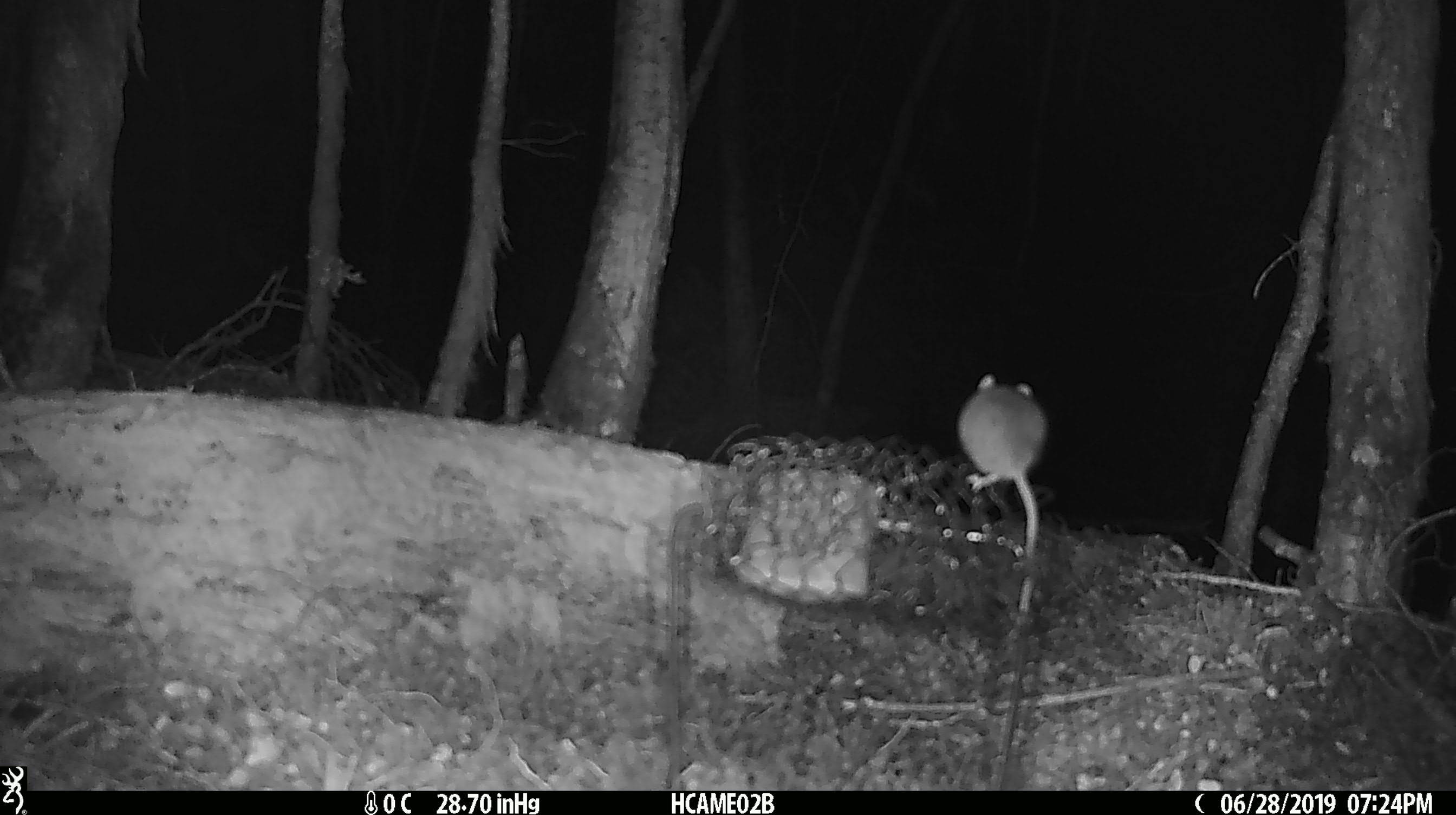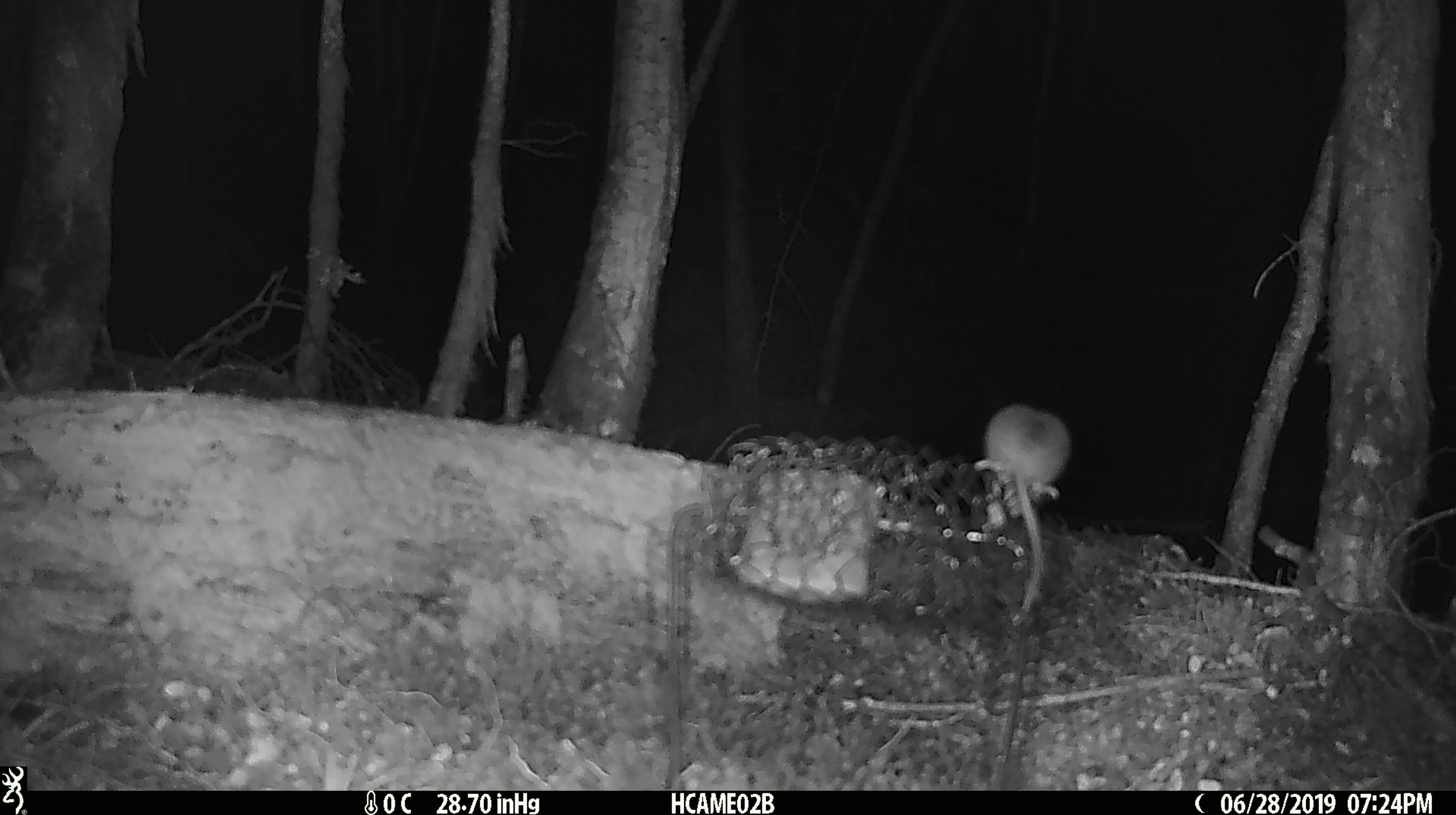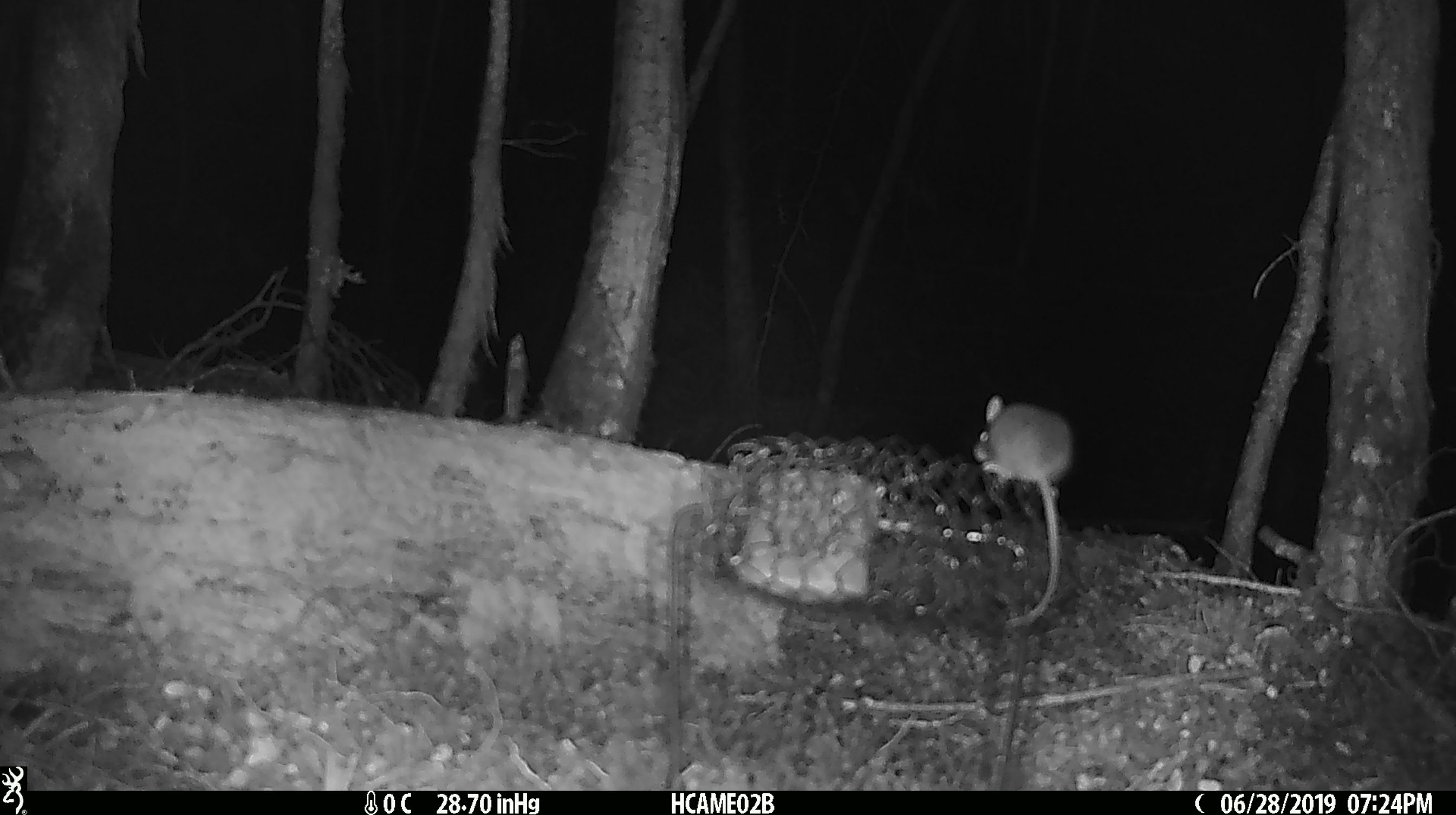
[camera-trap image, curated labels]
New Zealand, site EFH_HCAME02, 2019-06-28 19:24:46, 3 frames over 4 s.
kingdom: Animalia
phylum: Chordata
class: Mammalia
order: Rodentia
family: Muridae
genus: Mus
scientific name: Mus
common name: mouse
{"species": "mouse (Mus)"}